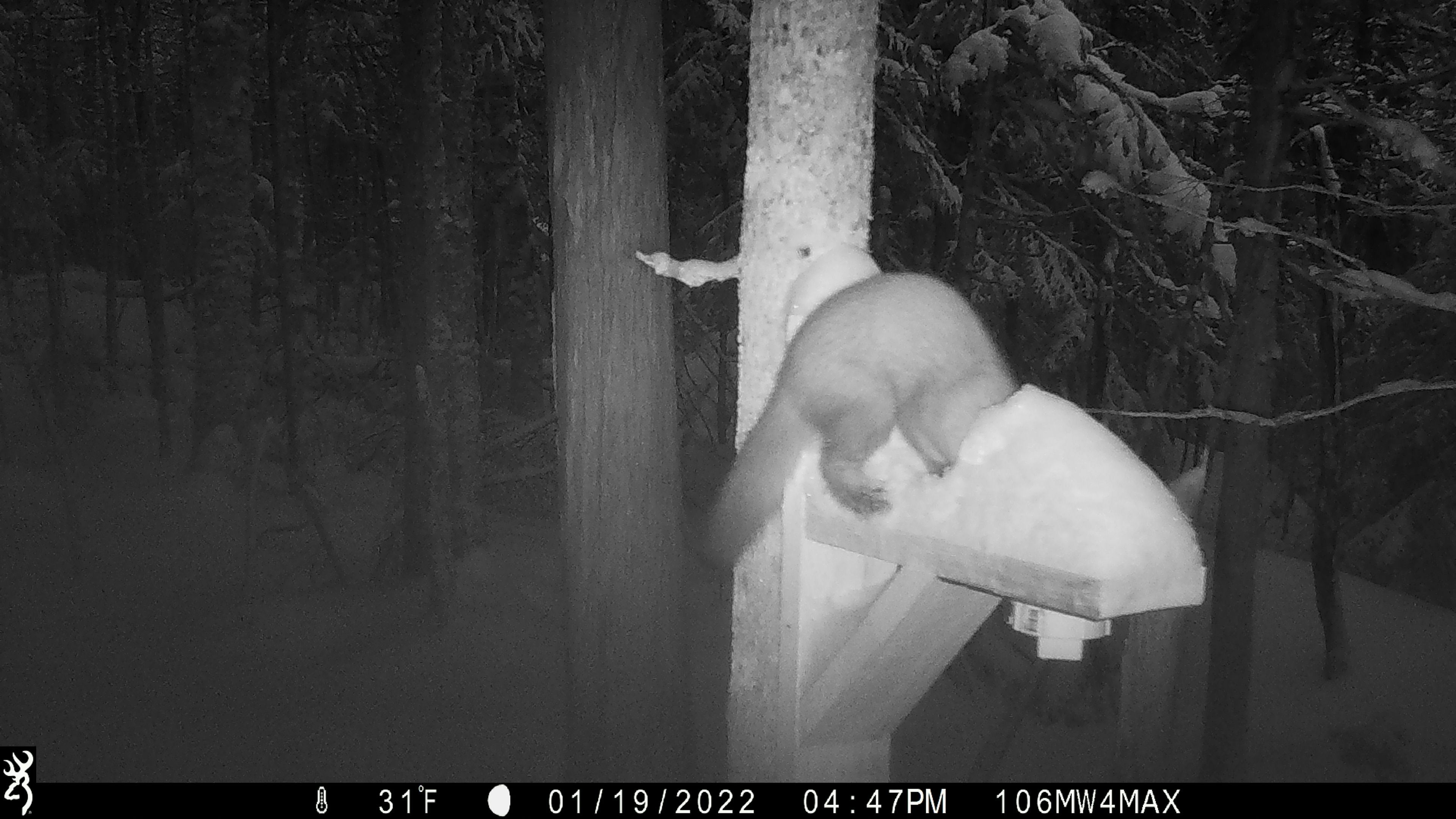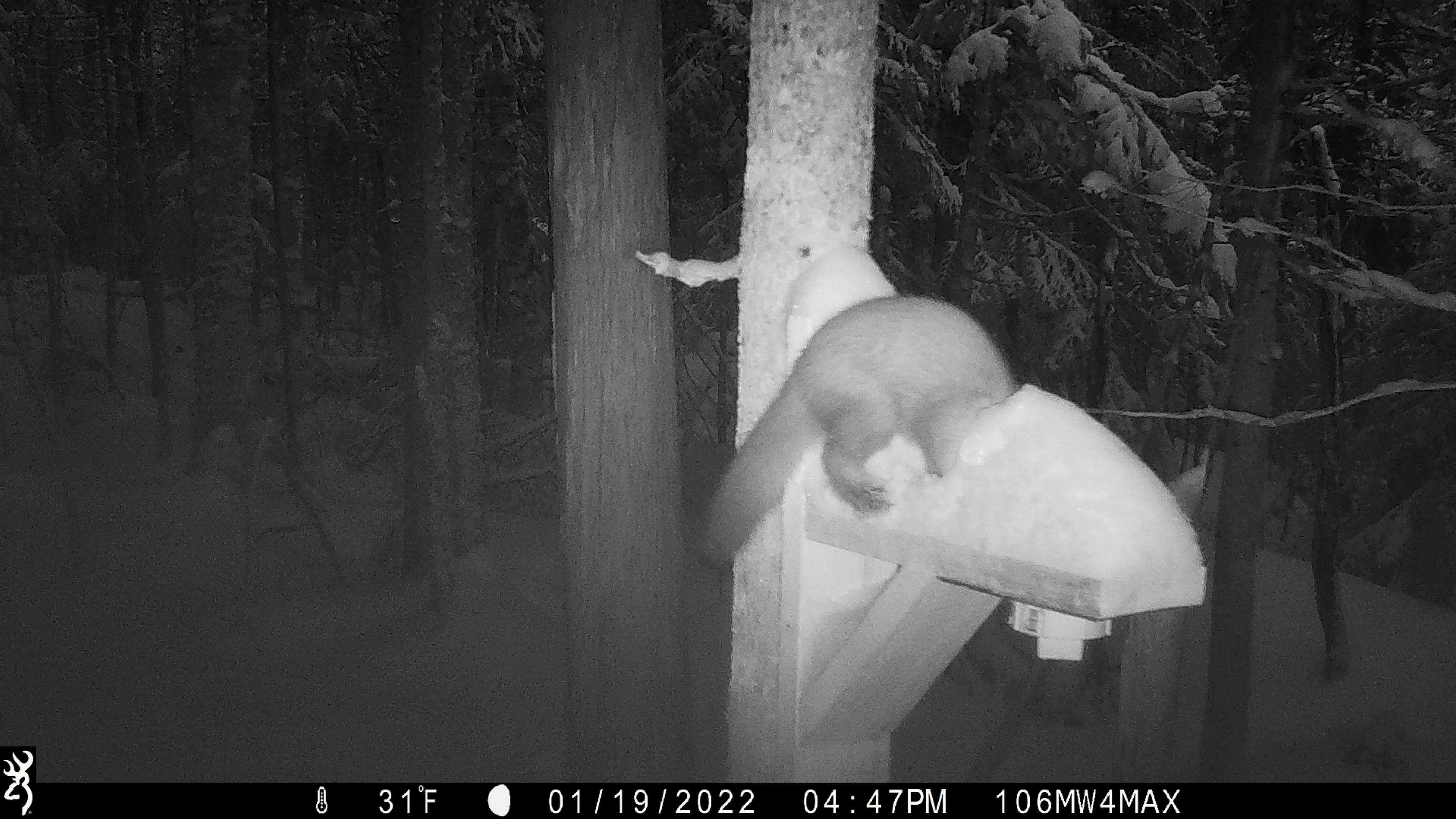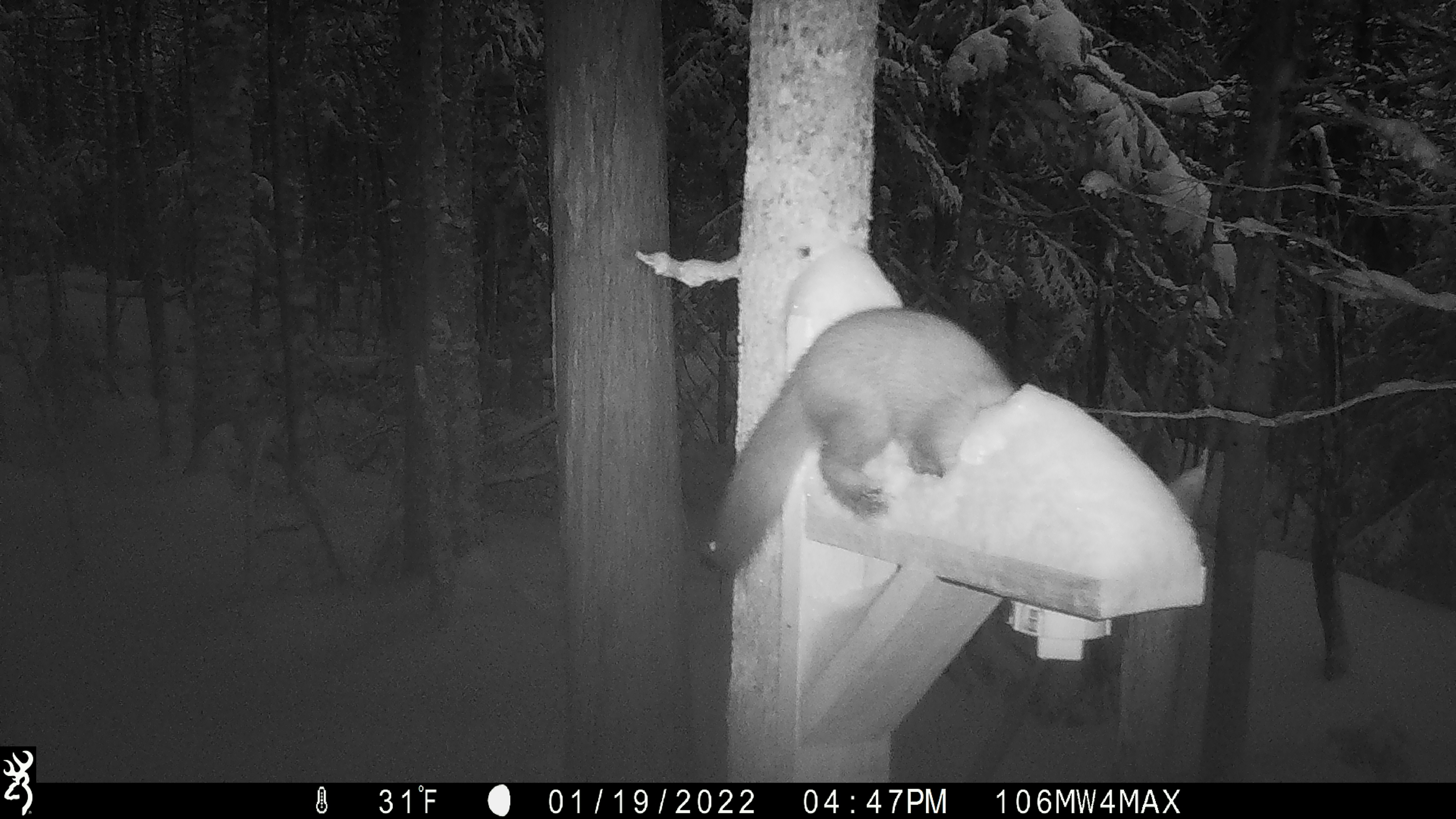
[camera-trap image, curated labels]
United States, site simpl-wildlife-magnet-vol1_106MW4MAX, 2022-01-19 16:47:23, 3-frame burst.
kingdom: Animalia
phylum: Chordata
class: Mammalia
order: Carnivora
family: Mustelidae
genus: Martes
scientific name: Martes americana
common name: american marten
American marten (Martes americana).